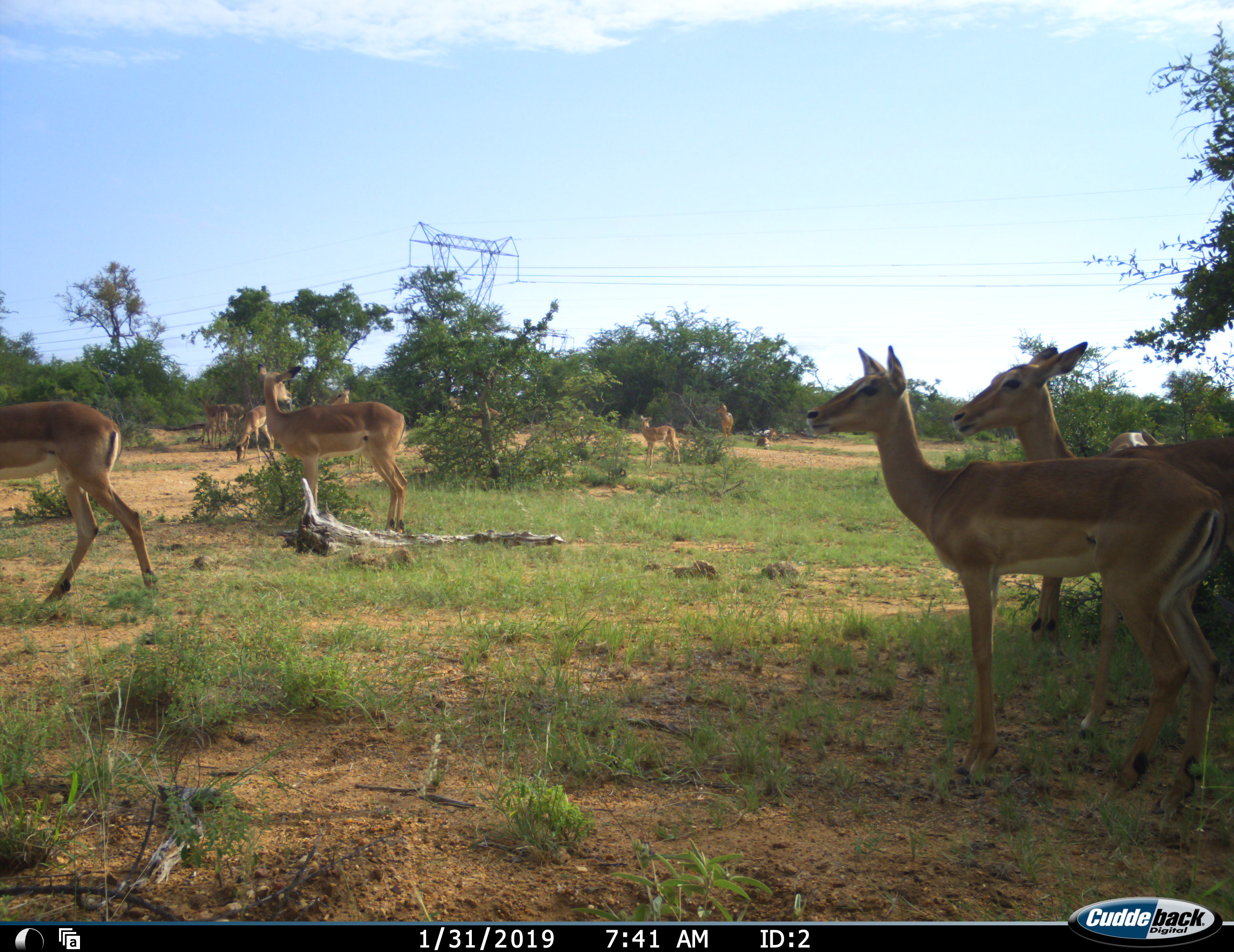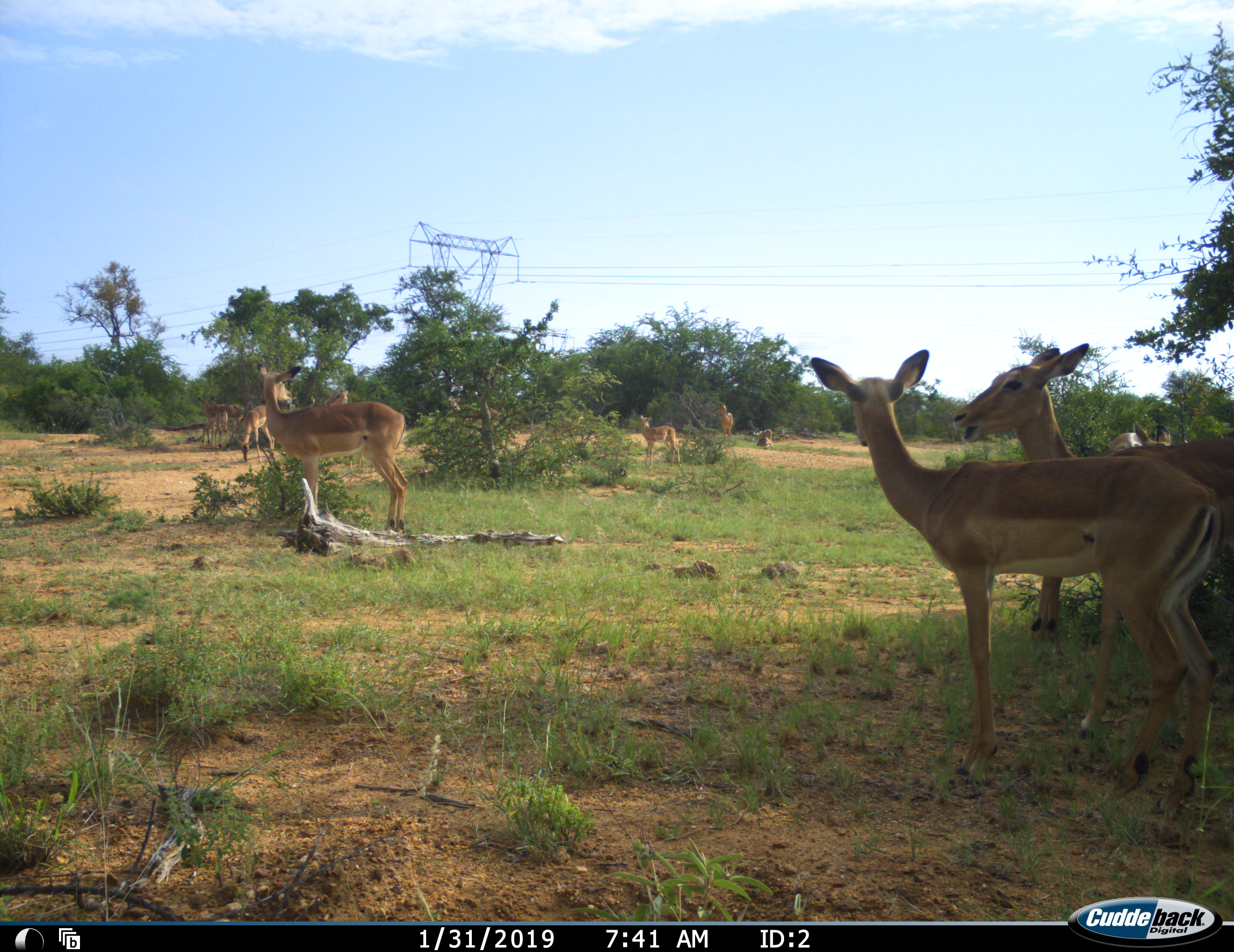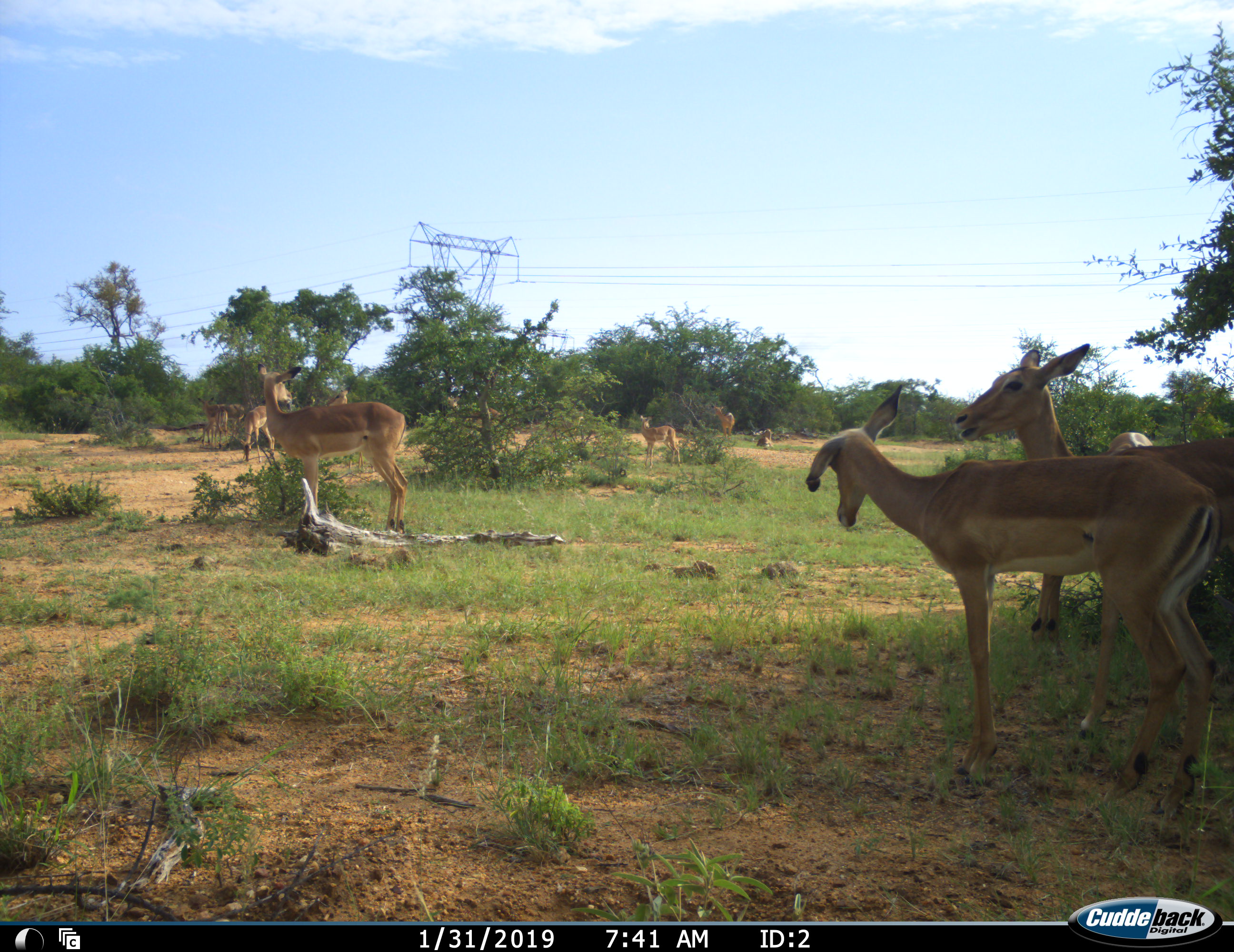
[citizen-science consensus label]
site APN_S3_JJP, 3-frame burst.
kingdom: Animalia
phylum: Chordata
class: Mammalia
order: Artiodactyla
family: Bovidae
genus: Aepyceros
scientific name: Aepyceros melampus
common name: impala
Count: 11-50.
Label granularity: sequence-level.